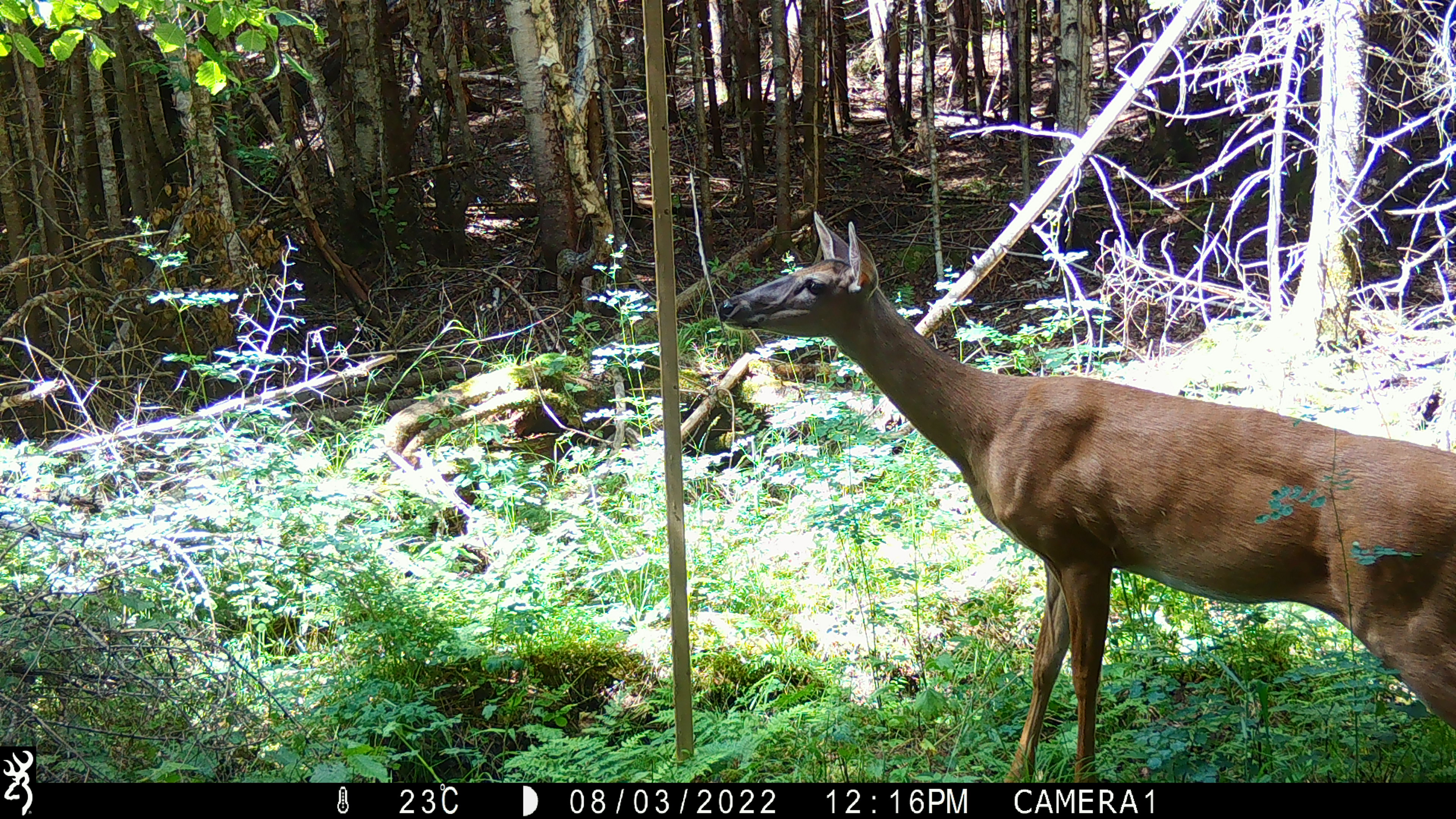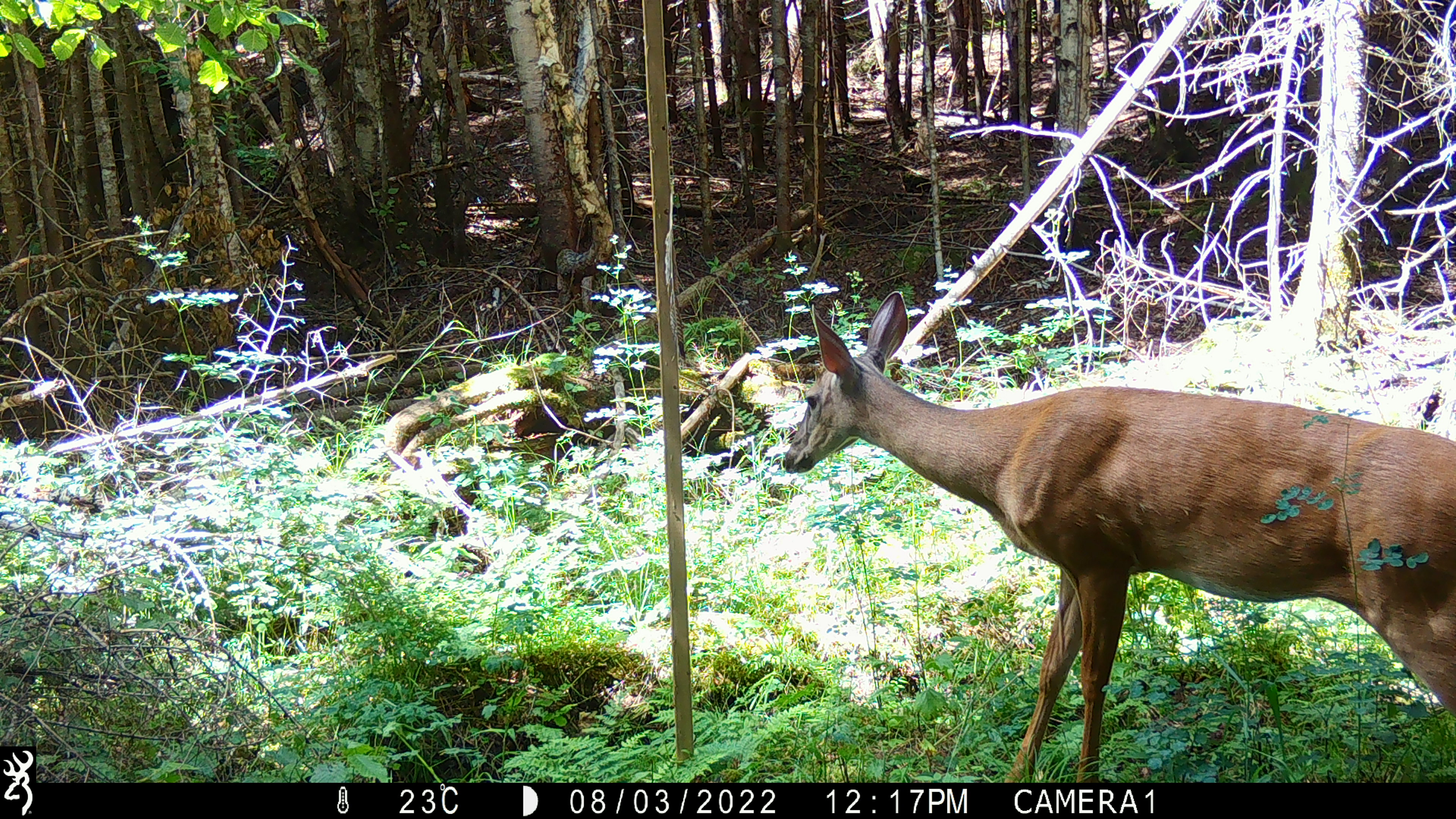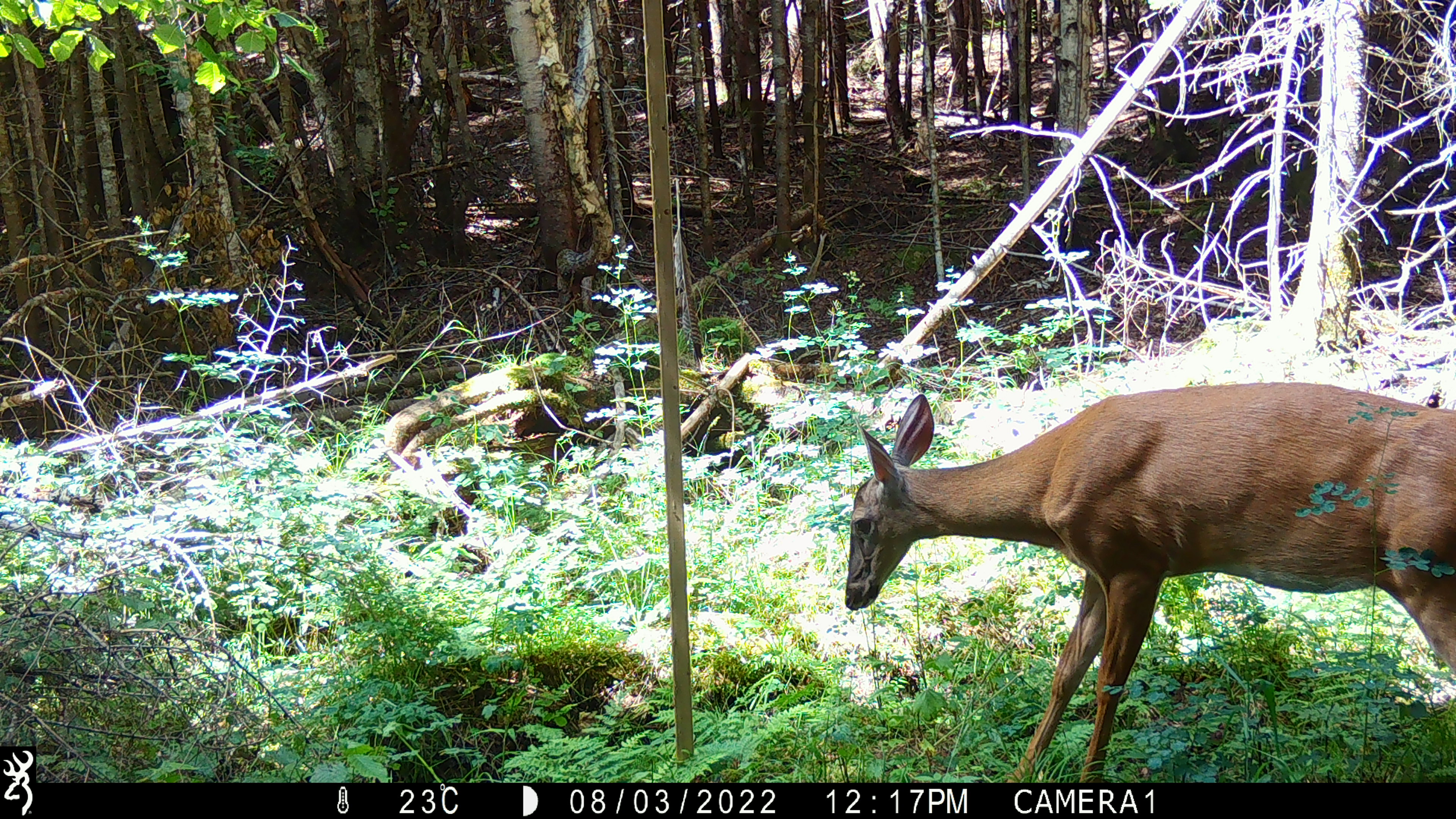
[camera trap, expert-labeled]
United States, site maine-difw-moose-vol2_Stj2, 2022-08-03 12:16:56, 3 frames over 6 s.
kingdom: Animalia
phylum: Chordata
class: Mammalia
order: Artiodactyla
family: Cervidae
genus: Odocoileus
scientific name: Odocoileus virginianus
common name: white-tailed deer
White-tailed deer (Odocoileus virginianus).